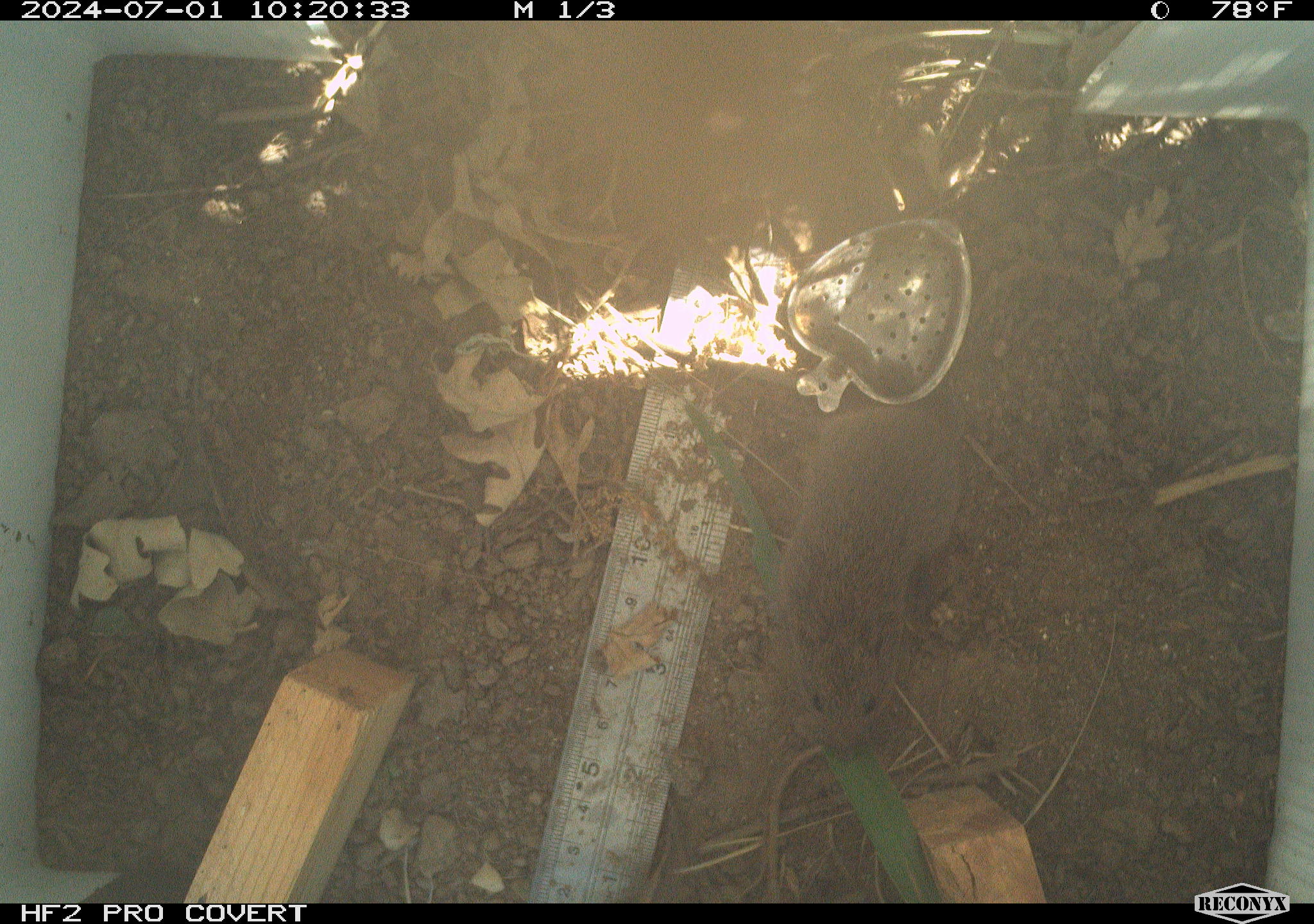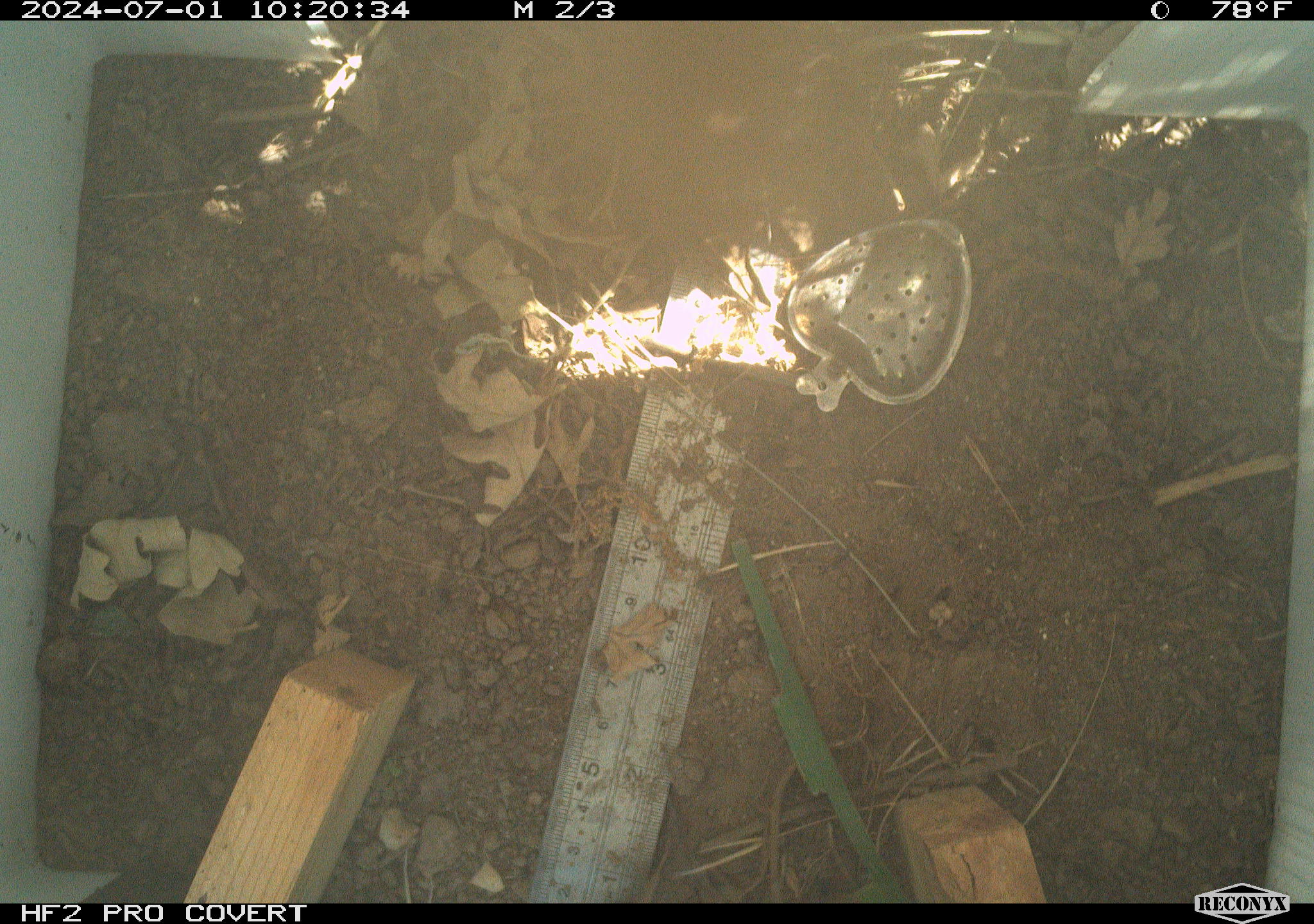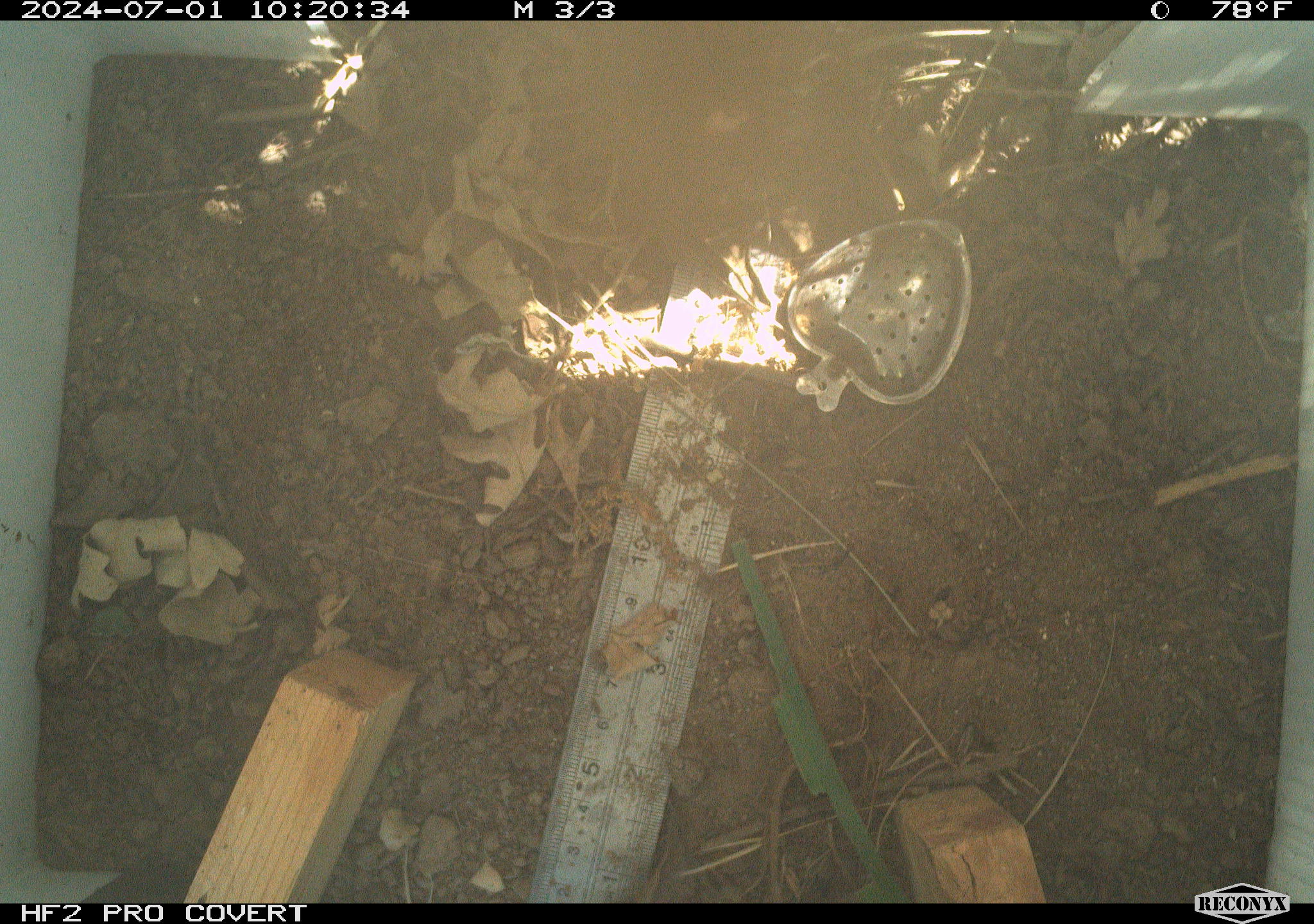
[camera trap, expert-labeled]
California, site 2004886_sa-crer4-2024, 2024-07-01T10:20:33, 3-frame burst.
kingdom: Animalia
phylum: Chordata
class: Mammalia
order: Rodentia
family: Cricetidae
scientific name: Arvicolinae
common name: voles, lemmings, and muskrats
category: arvicolinae subfamily